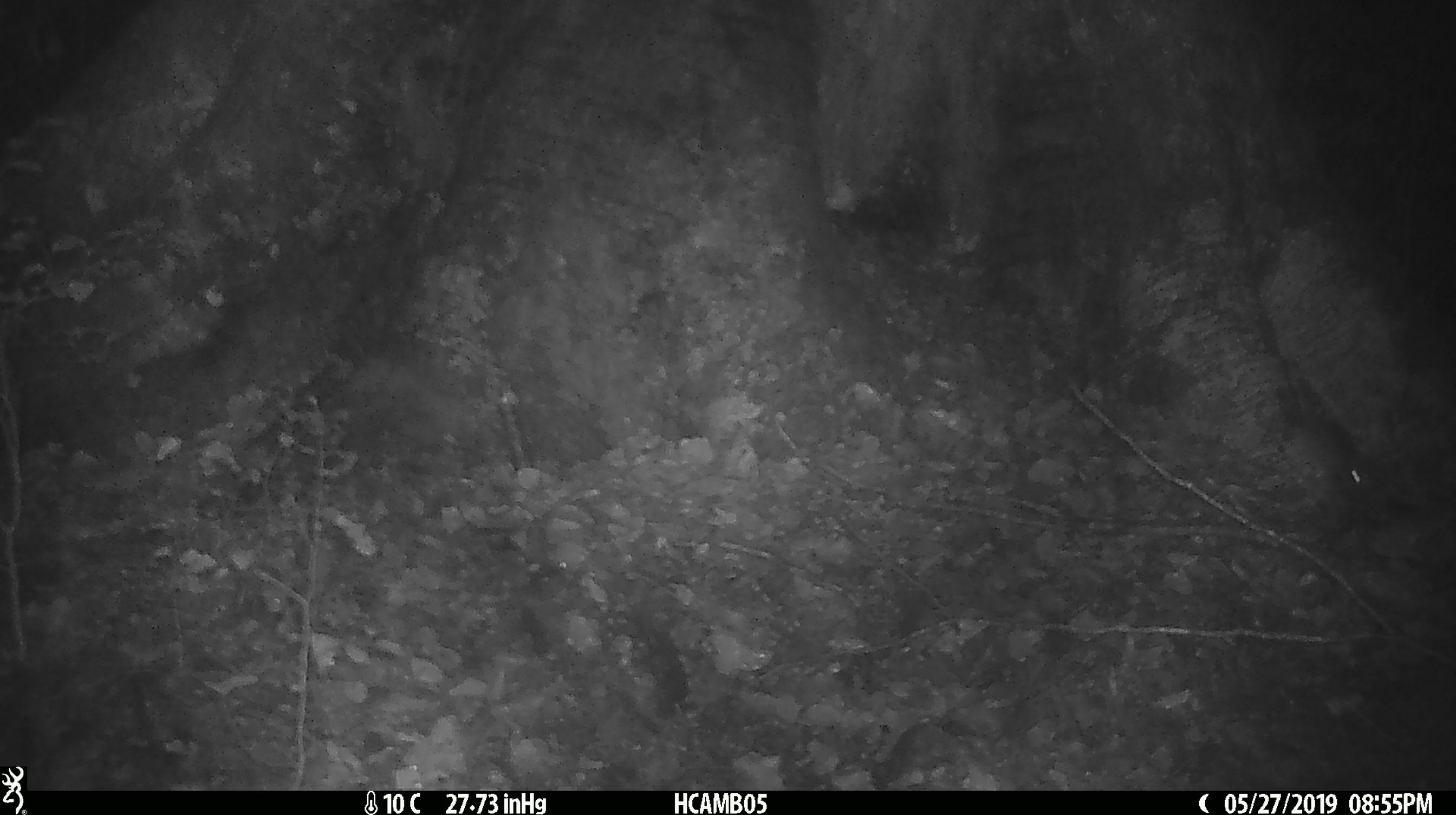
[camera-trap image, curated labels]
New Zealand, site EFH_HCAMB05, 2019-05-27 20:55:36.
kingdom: Animalia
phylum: Chordata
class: Mammalia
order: Rodentia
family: Muridae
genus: Mus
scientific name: Mus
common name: mouse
Mouse (Mus).